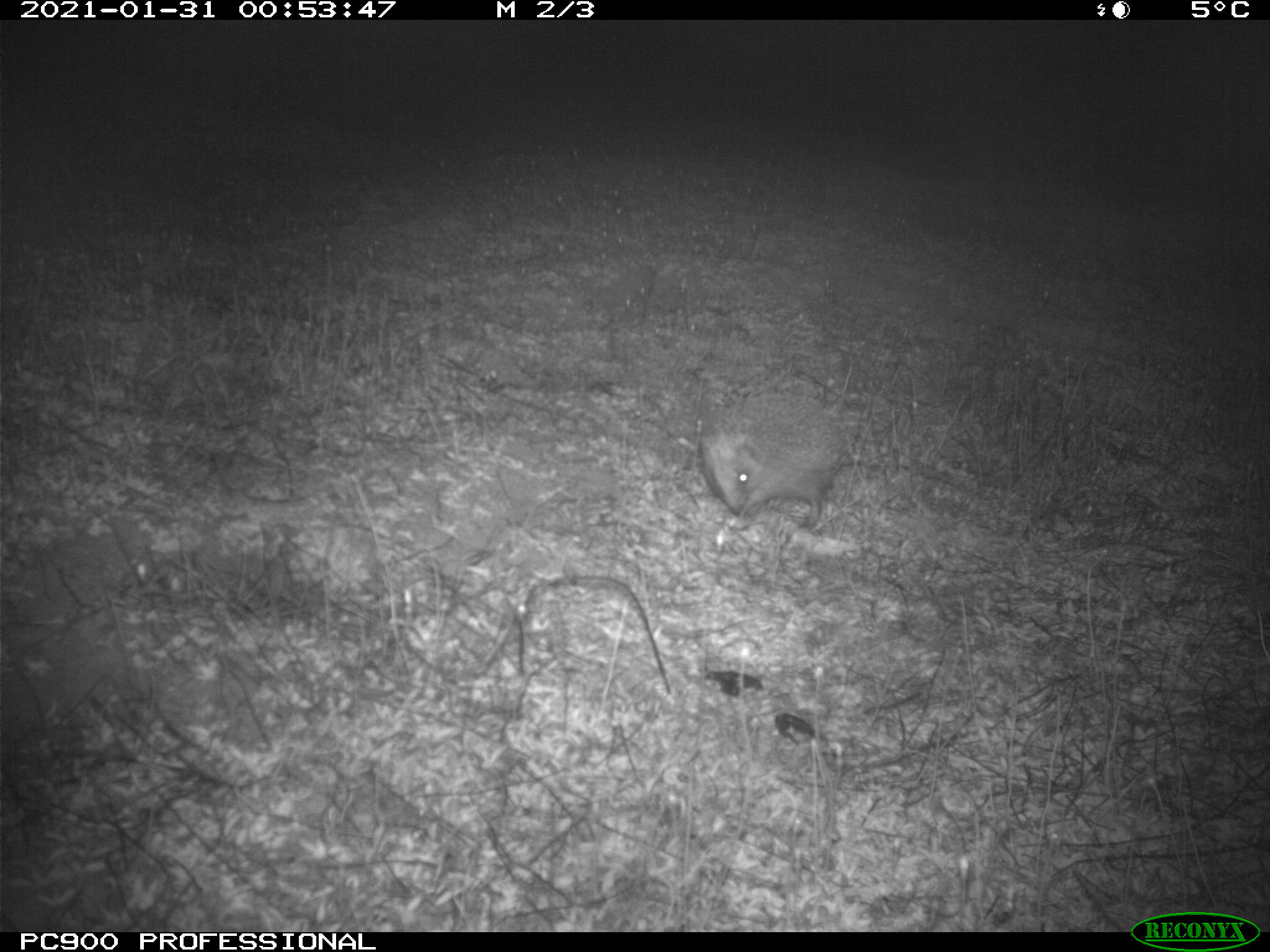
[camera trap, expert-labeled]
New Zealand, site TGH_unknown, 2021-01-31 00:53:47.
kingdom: Animalia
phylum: Chordata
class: Mammalia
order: Eulipotyphla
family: Erinaceidae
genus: Erinaceus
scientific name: Erinaceus europaeus europaeus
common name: european hedgehog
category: hedgehog